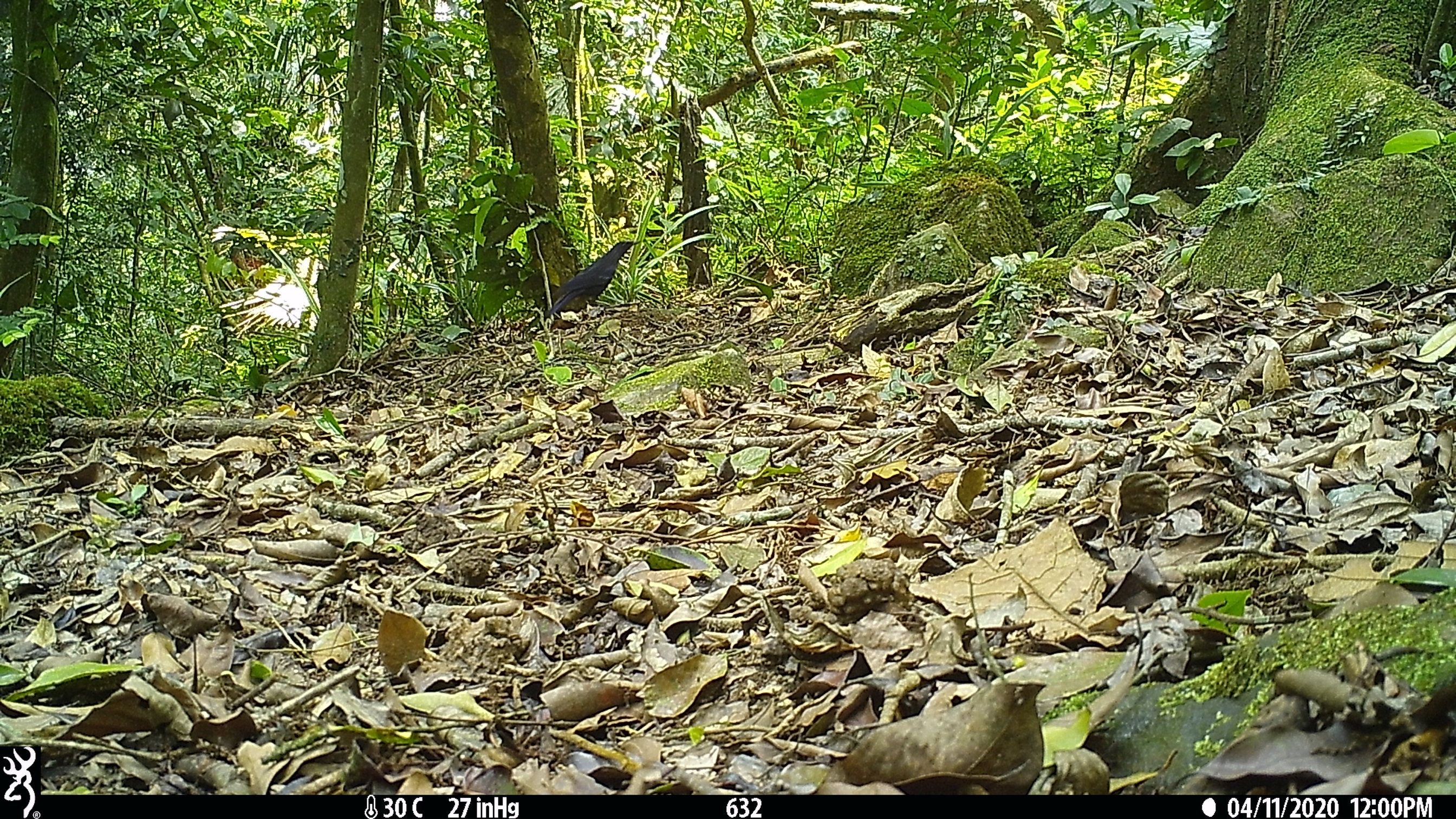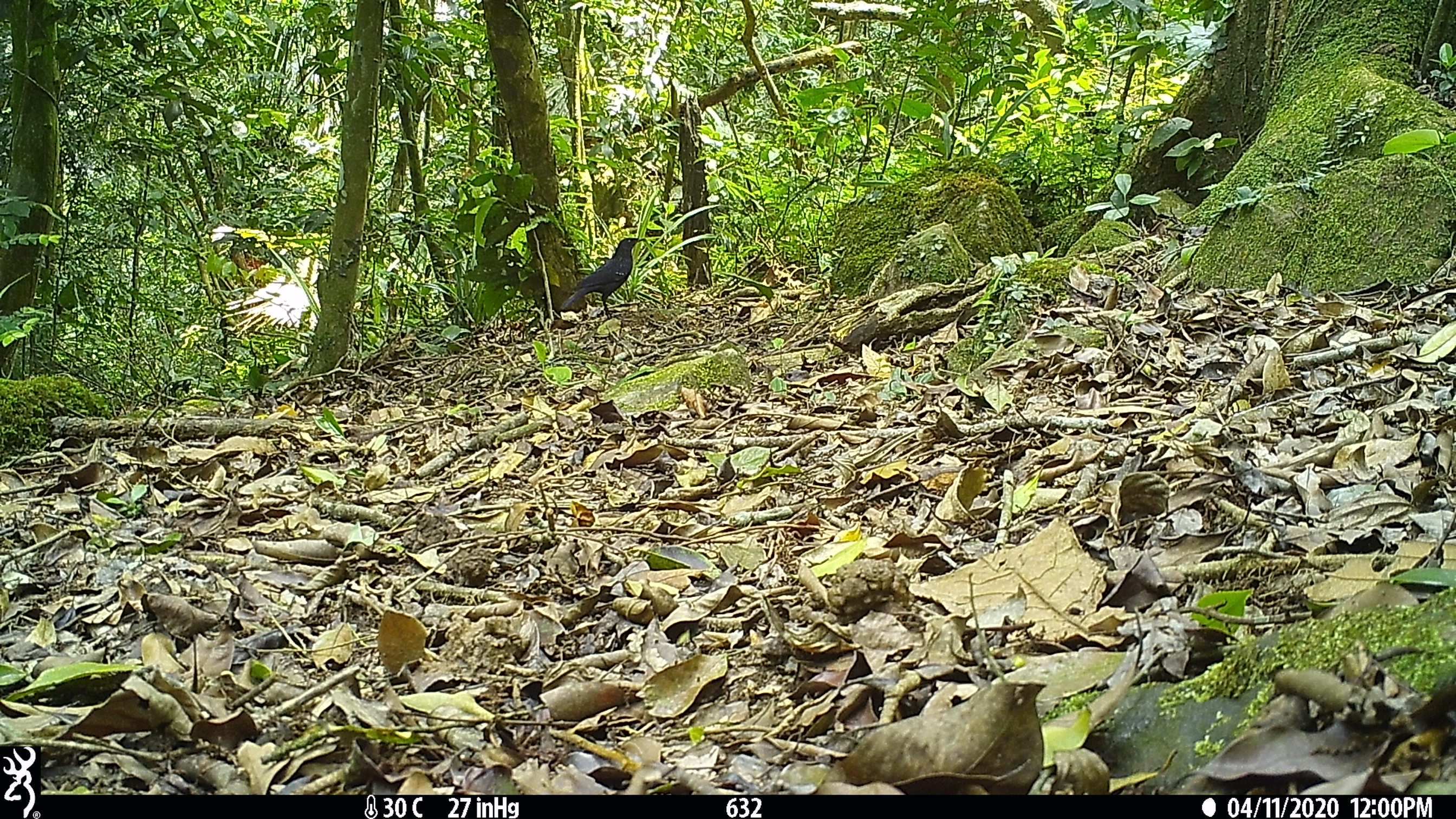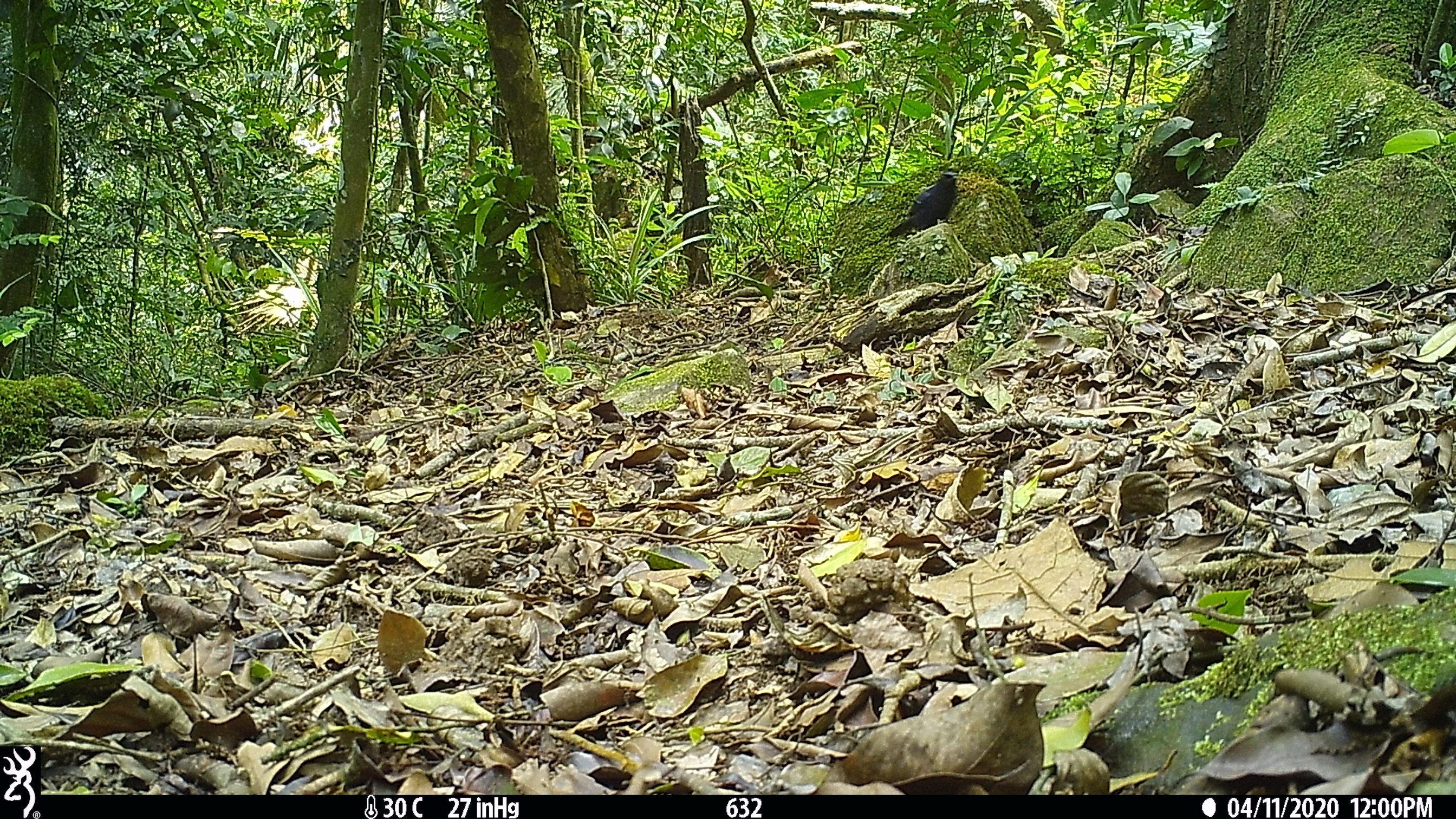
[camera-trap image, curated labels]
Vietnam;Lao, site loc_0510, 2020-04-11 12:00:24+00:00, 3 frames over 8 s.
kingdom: Animalia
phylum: Chordata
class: Aves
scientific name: Aves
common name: bird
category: unidentified bird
Unidentified bird (bird) (Aves). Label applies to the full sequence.